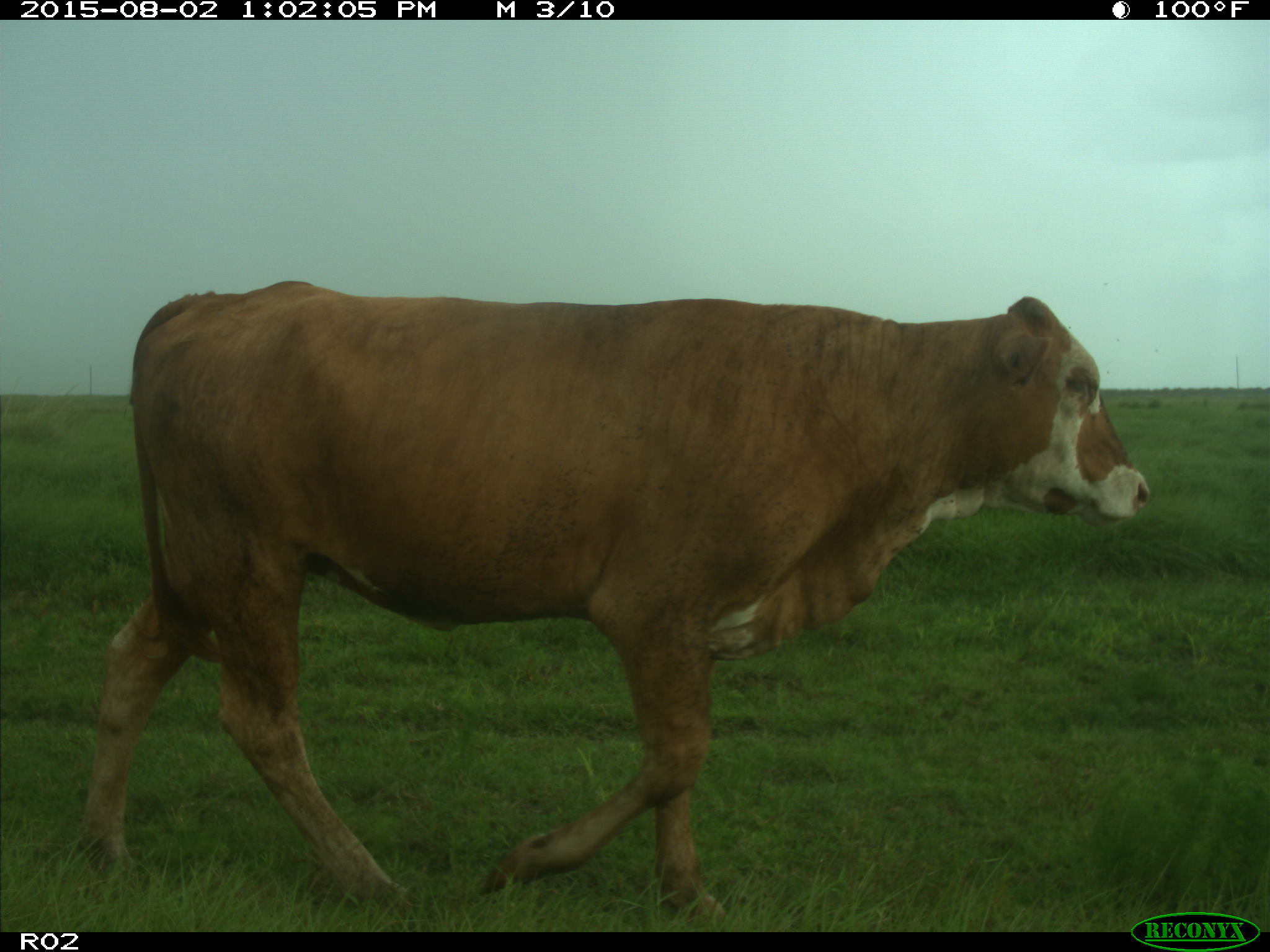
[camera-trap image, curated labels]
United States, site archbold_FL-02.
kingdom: Animalia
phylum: Chordata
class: Mammalia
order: Artiodactyla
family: Bovidae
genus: Bos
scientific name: Bos taurus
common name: domestic cow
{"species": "Bos taurus (domestic cow)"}